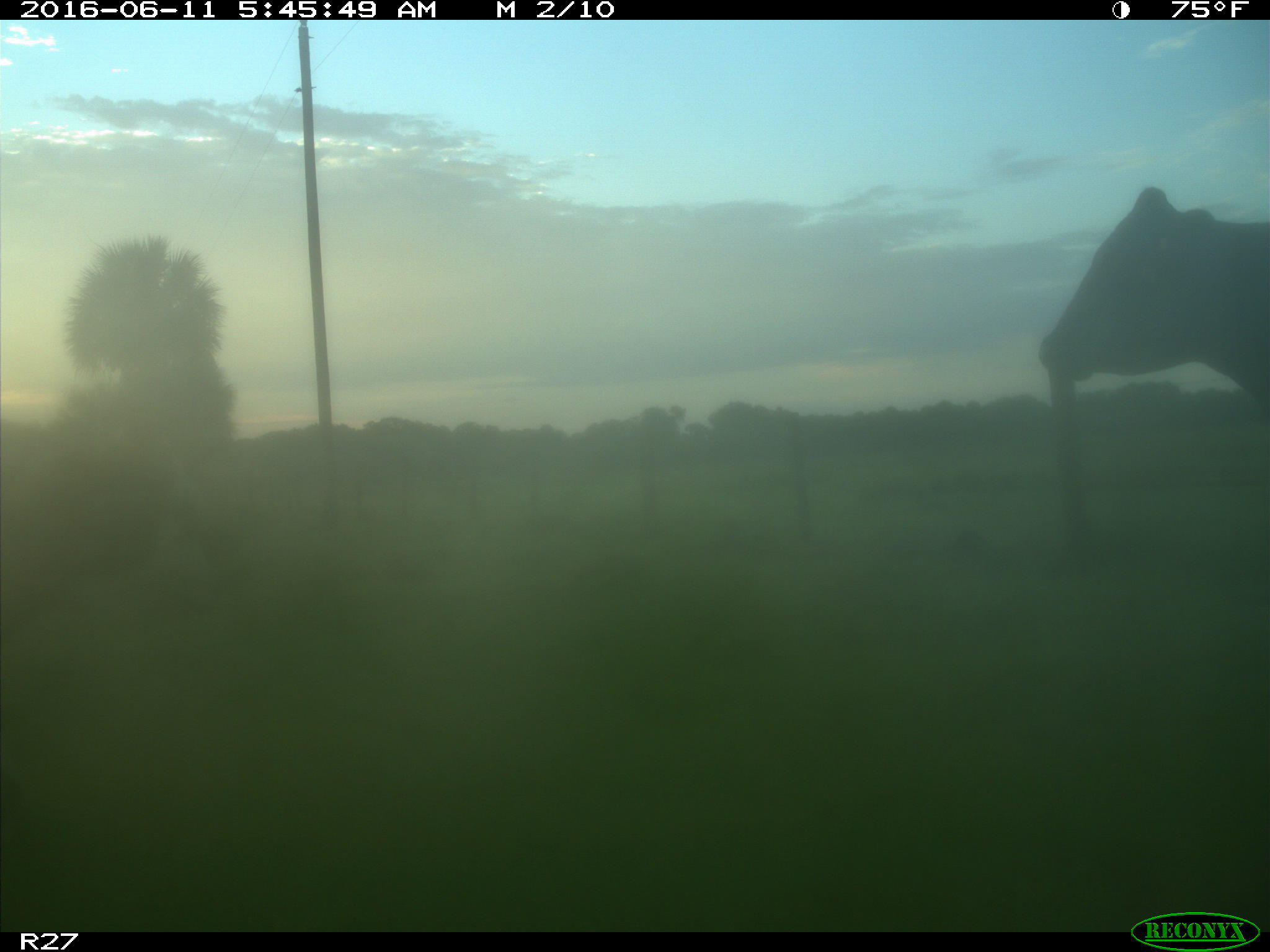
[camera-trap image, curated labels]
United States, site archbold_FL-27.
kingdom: Animalia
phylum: Chordata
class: Mammalia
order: Artiodactyla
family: Bovidae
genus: Bos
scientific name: Bos taurus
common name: domestic cow